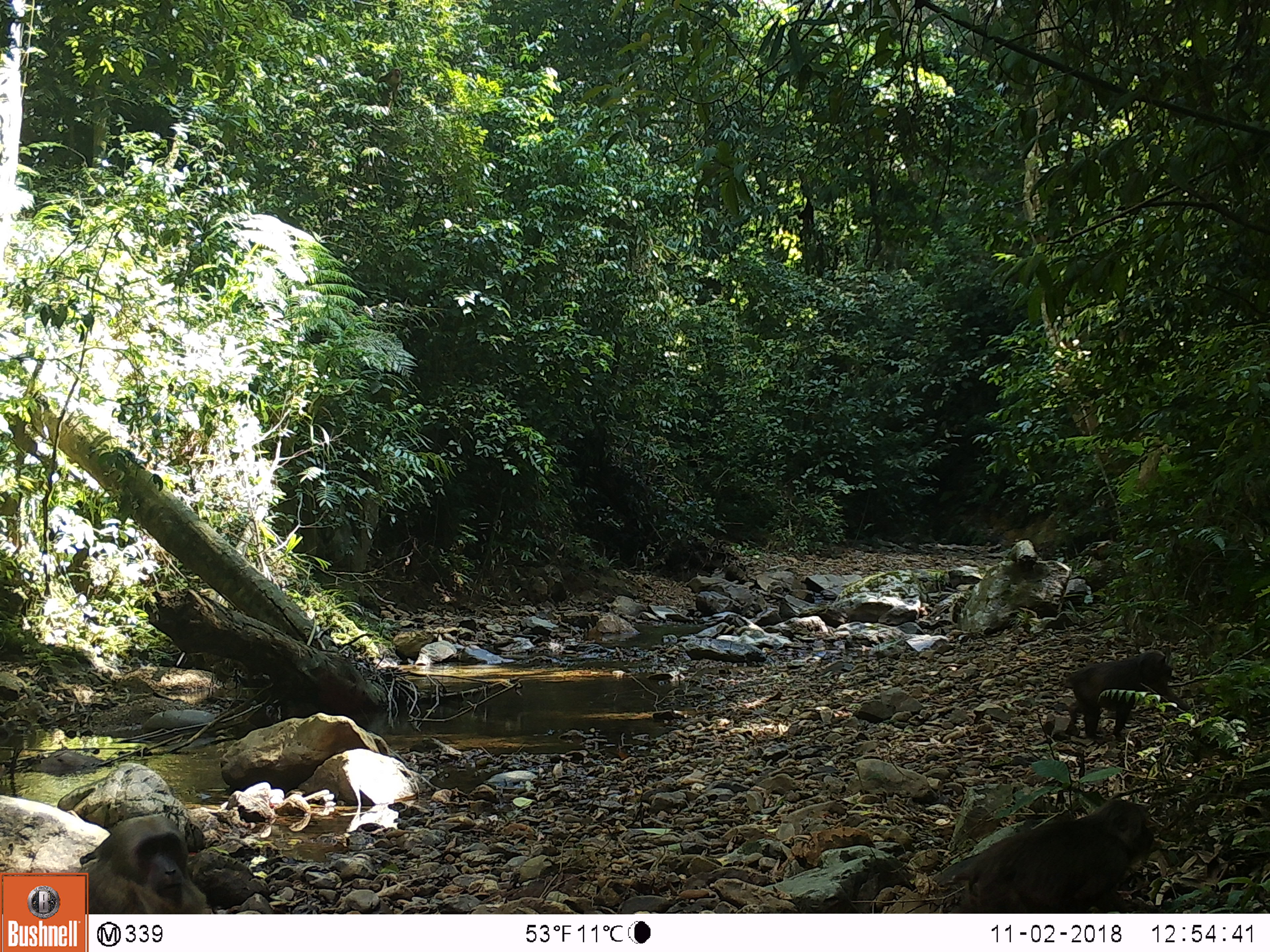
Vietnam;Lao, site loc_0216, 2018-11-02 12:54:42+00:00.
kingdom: Animalia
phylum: Chordata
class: Mammalia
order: Primates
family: Cercopithecidae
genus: Macaca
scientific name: Macaca arctoides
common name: stump-tailed macaque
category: stump tailed macaque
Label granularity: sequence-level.